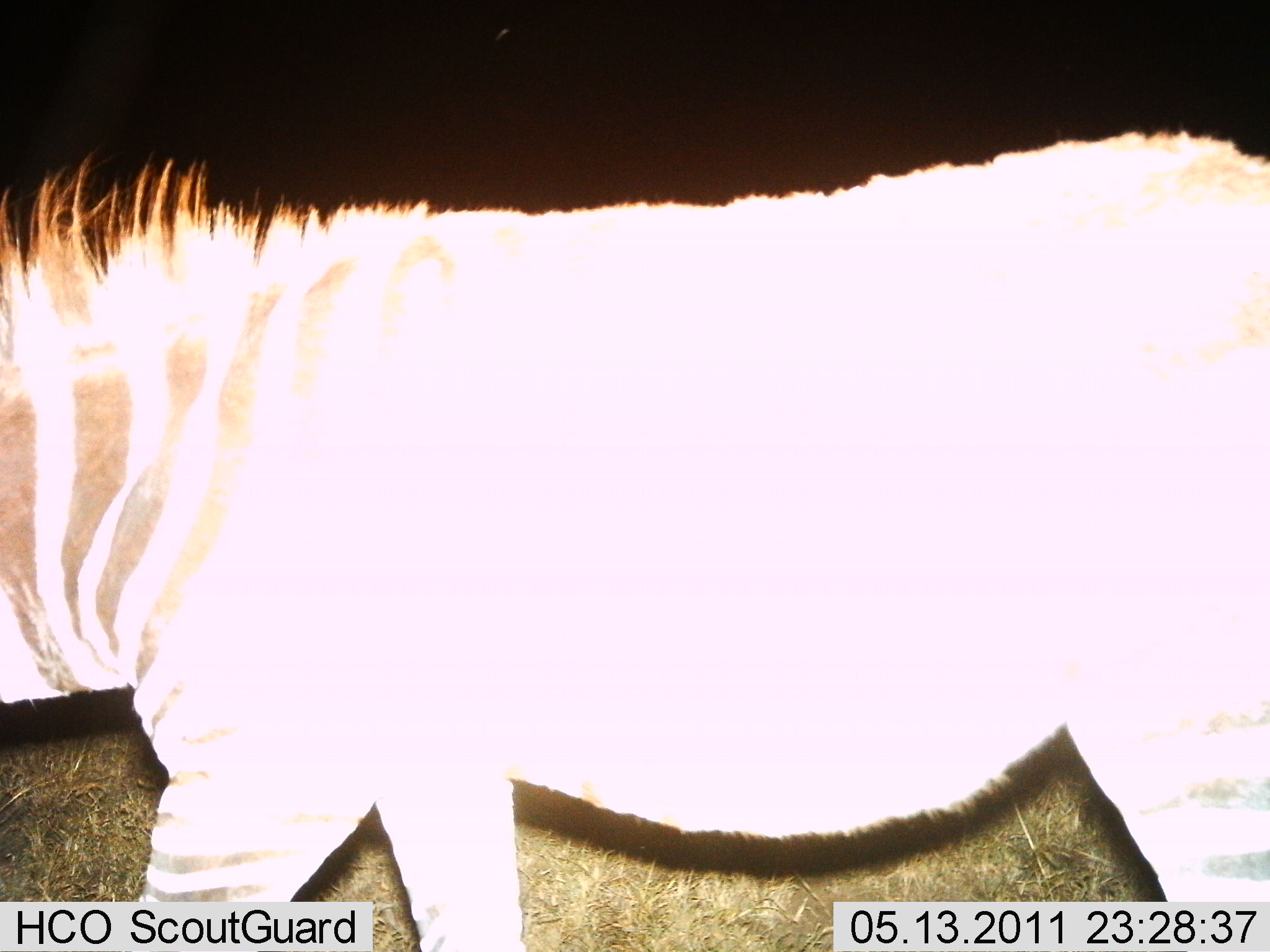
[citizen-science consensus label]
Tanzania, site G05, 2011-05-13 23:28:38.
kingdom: Animalia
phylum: Chordata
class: Mammalia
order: Perissodactyla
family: Equidae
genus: Equus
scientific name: Equus quagga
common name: plains zebra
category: zebra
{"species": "zebra (plains zebra) (Equus quagga)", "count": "1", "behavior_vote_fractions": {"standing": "46%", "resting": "0%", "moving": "54%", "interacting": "0%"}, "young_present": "0%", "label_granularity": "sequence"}